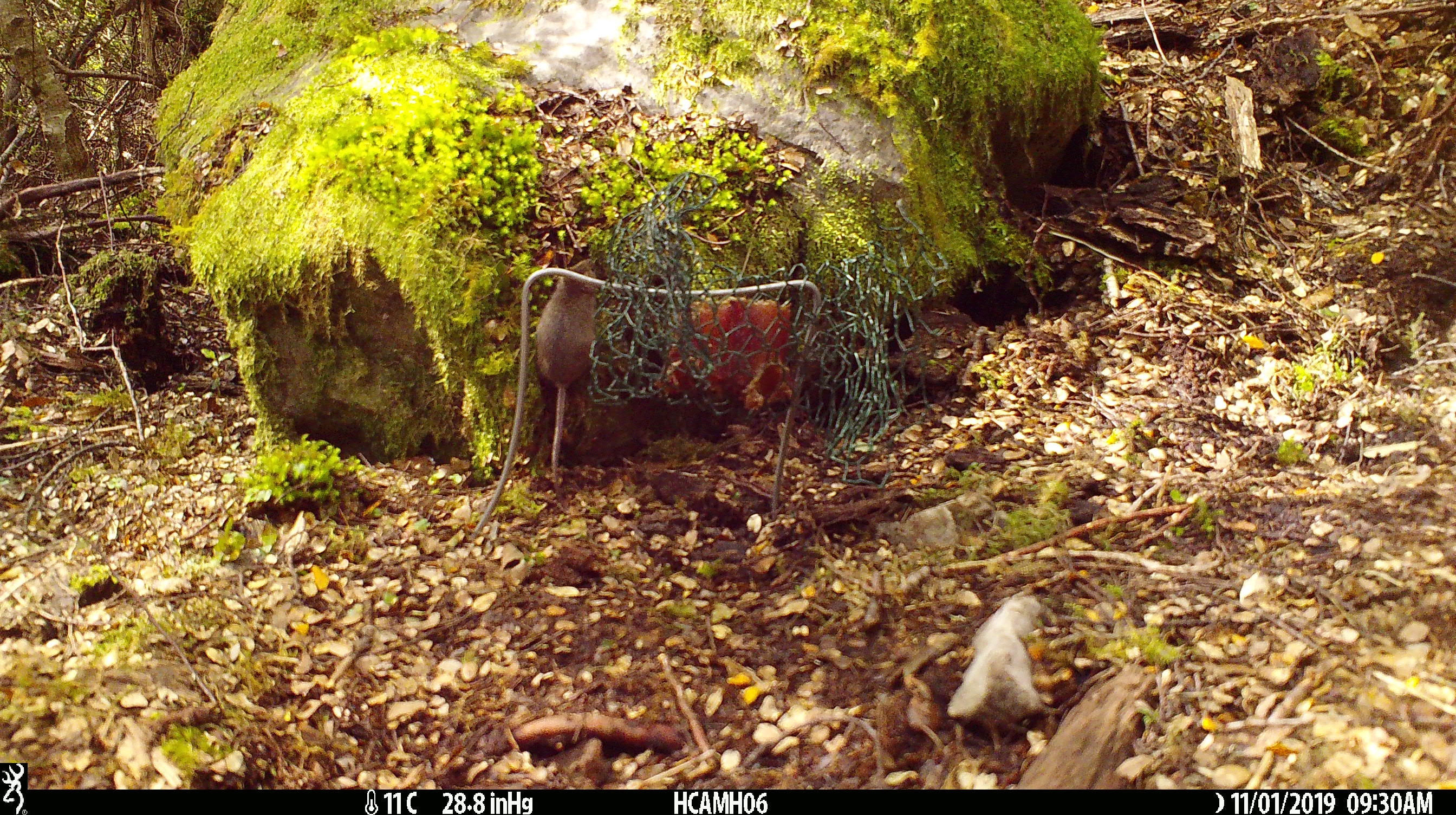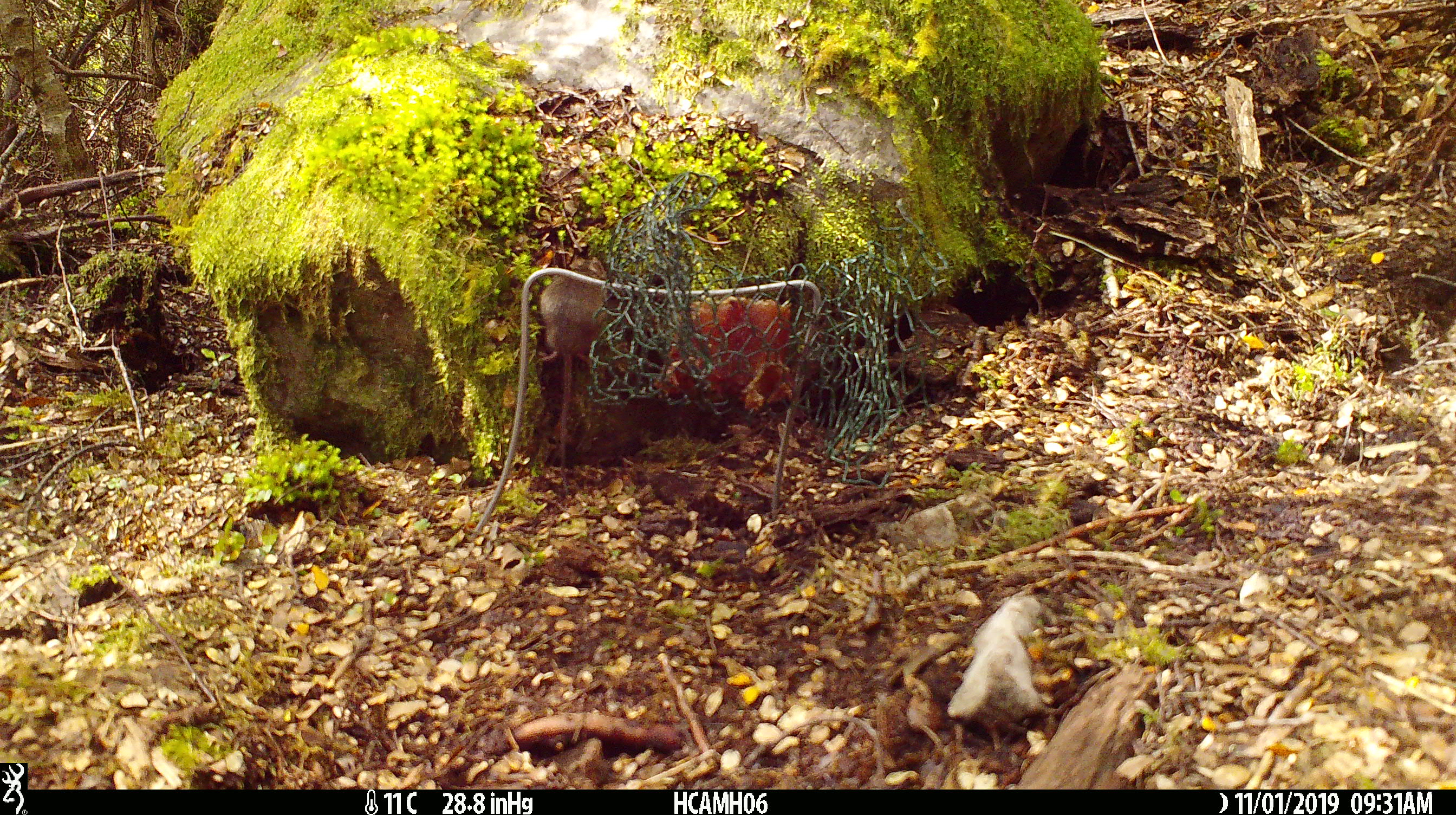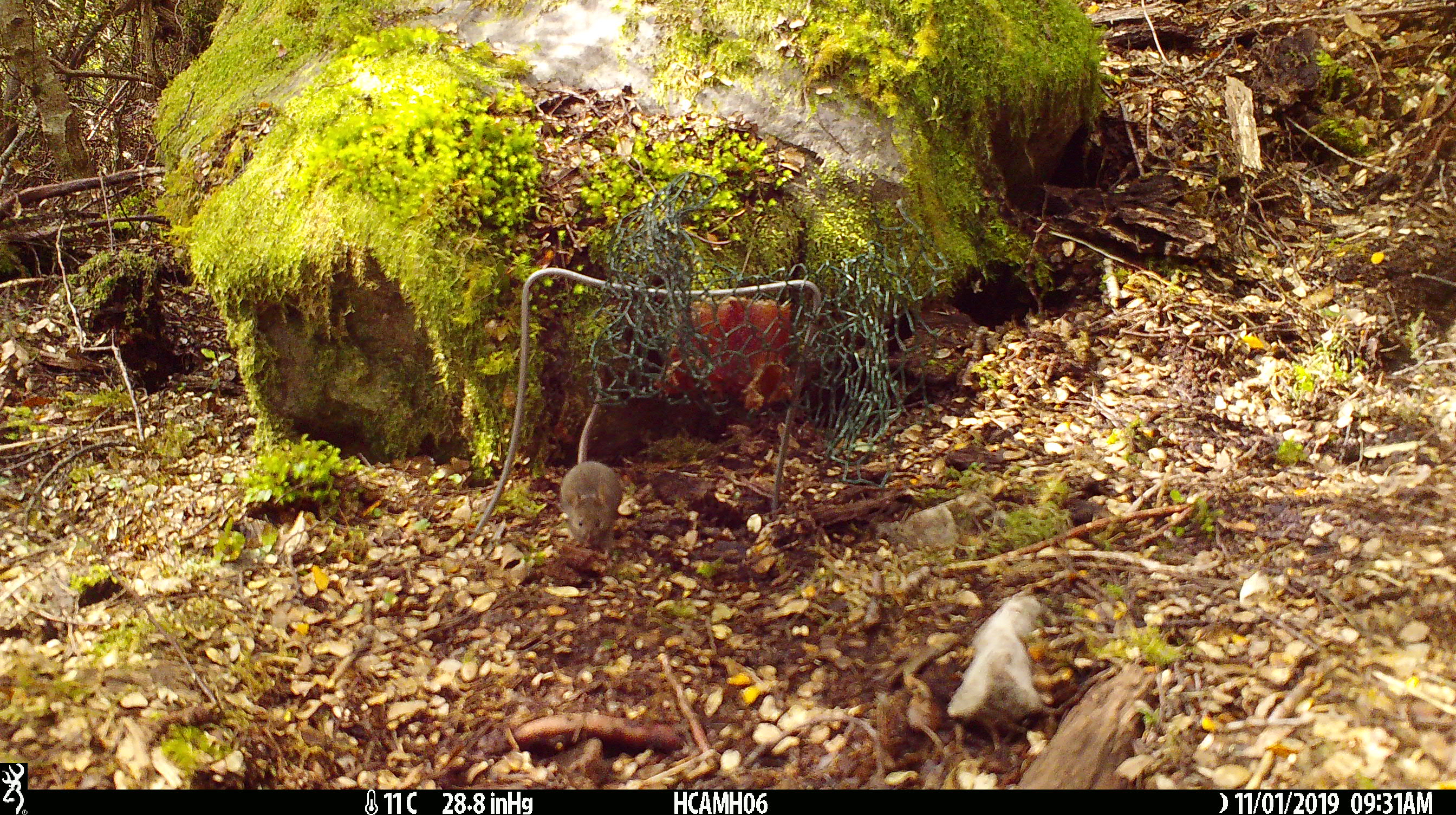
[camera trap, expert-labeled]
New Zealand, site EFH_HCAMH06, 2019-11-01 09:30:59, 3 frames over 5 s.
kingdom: Animalia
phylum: Chordata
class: Mammalia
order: Rodentia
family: Muridae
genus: Mus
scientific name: Mus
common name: mouse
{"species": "mouse (Mus)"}